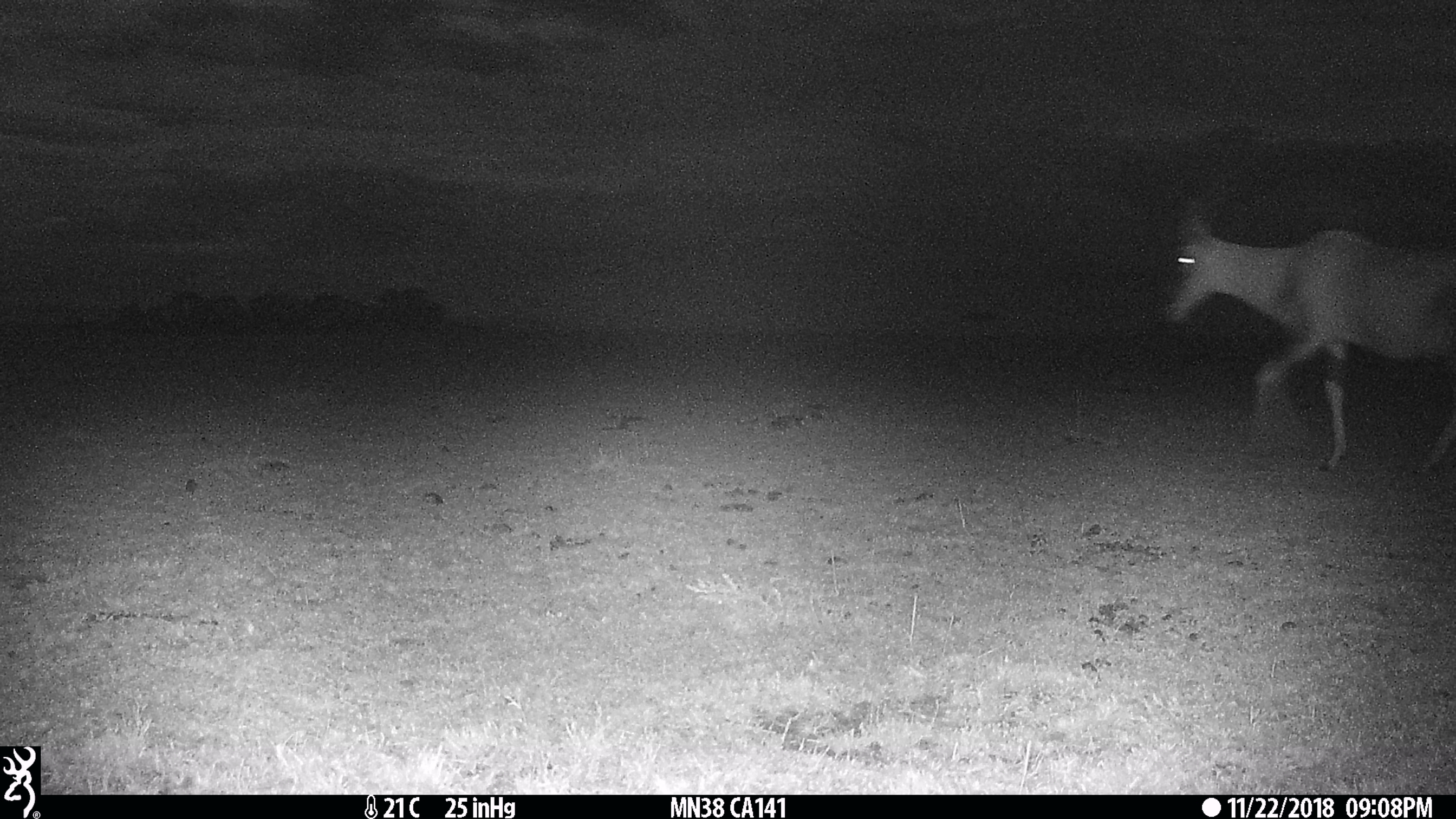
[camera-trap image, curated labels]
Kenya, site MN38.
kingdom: Animalia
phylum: Chordata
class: Mammalia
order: Artiodactyla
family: Bovidae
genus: Damaliscus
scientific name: Damaliscus lunatus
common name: topi